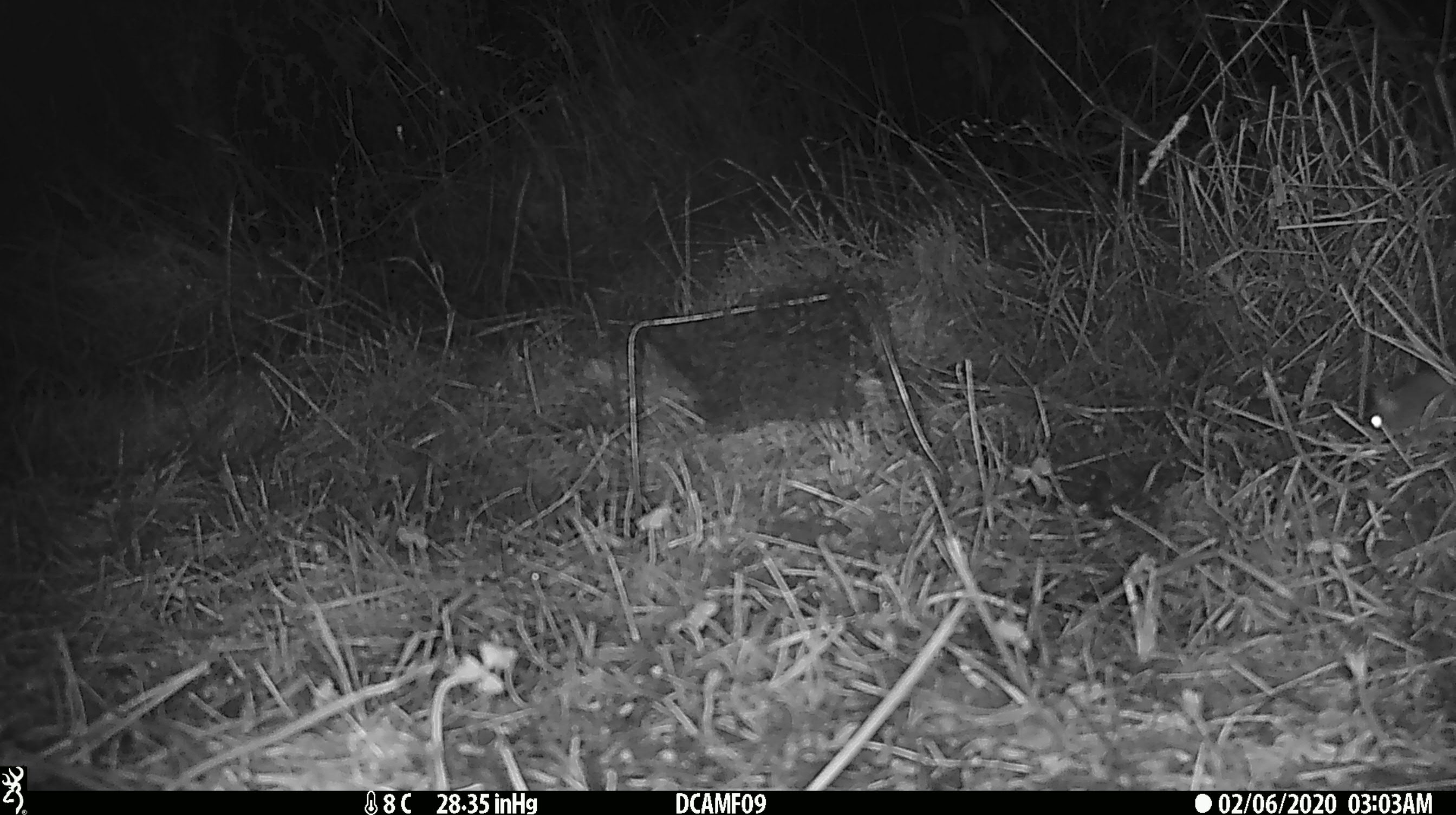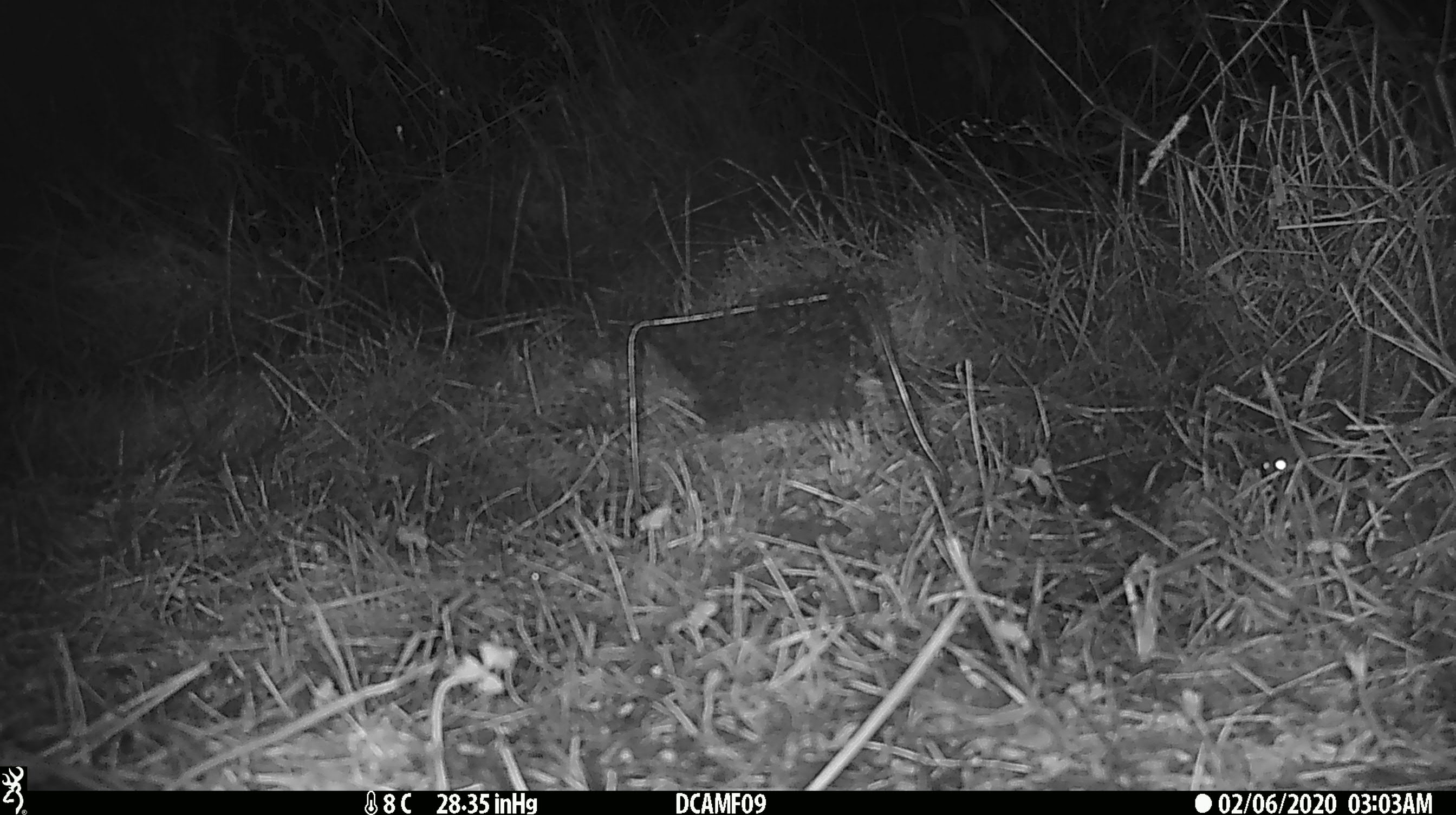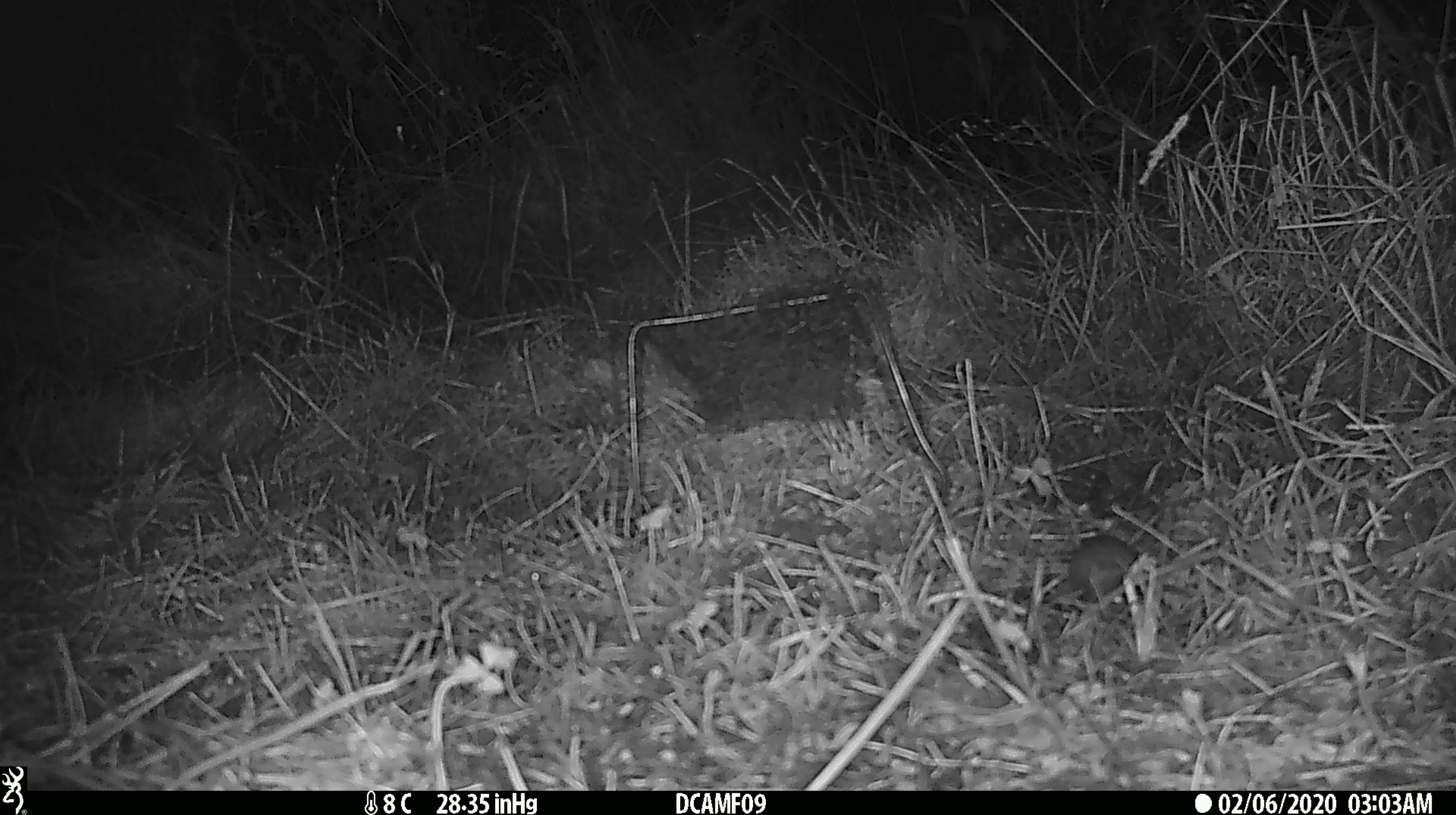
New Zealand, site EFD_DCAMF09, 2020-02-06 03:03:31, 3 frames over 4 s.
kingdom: Animalia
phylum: Chordata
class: Mammalia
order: Rodentia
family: Muridae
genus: Mus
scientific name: Mus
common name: mouse